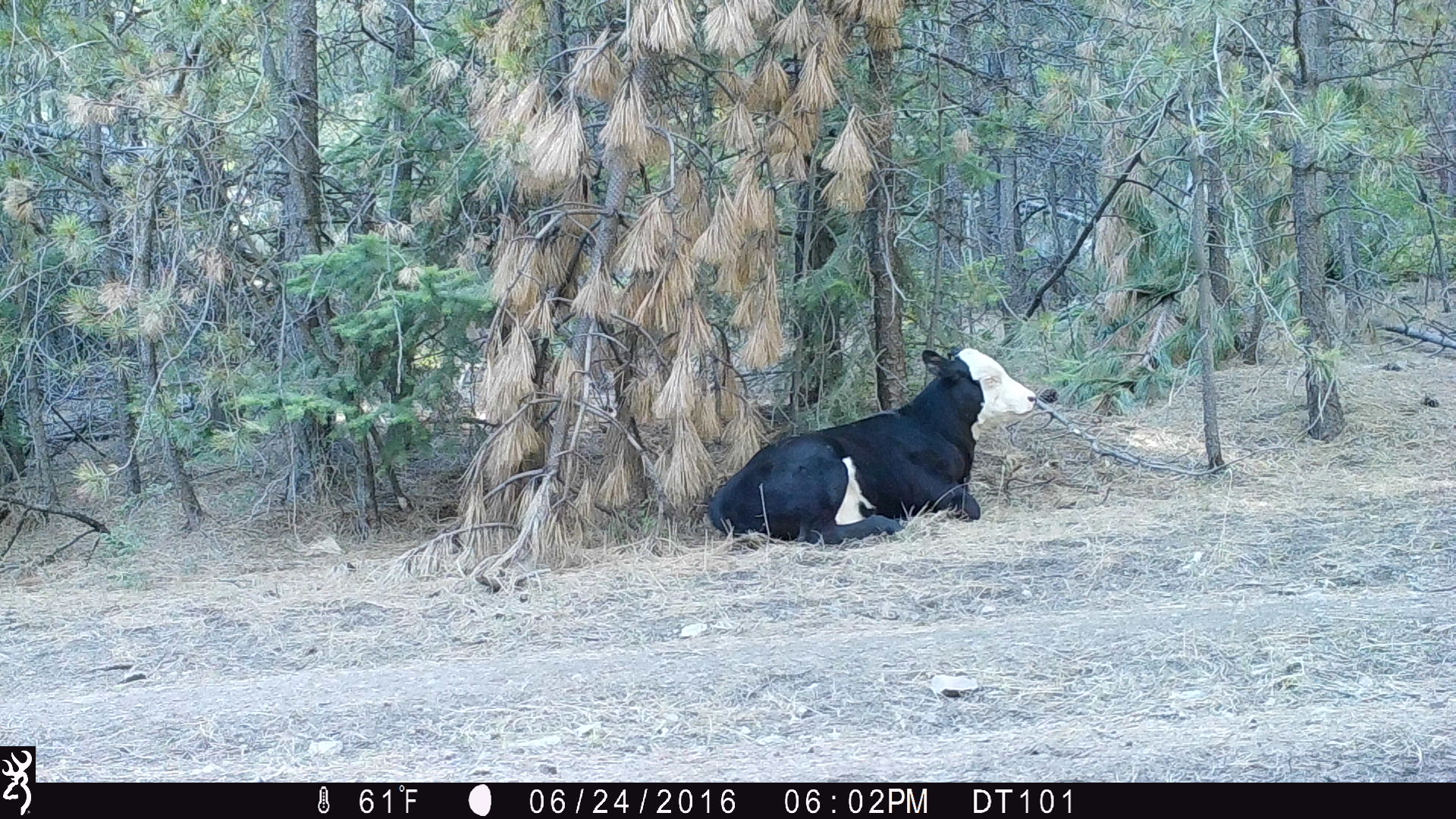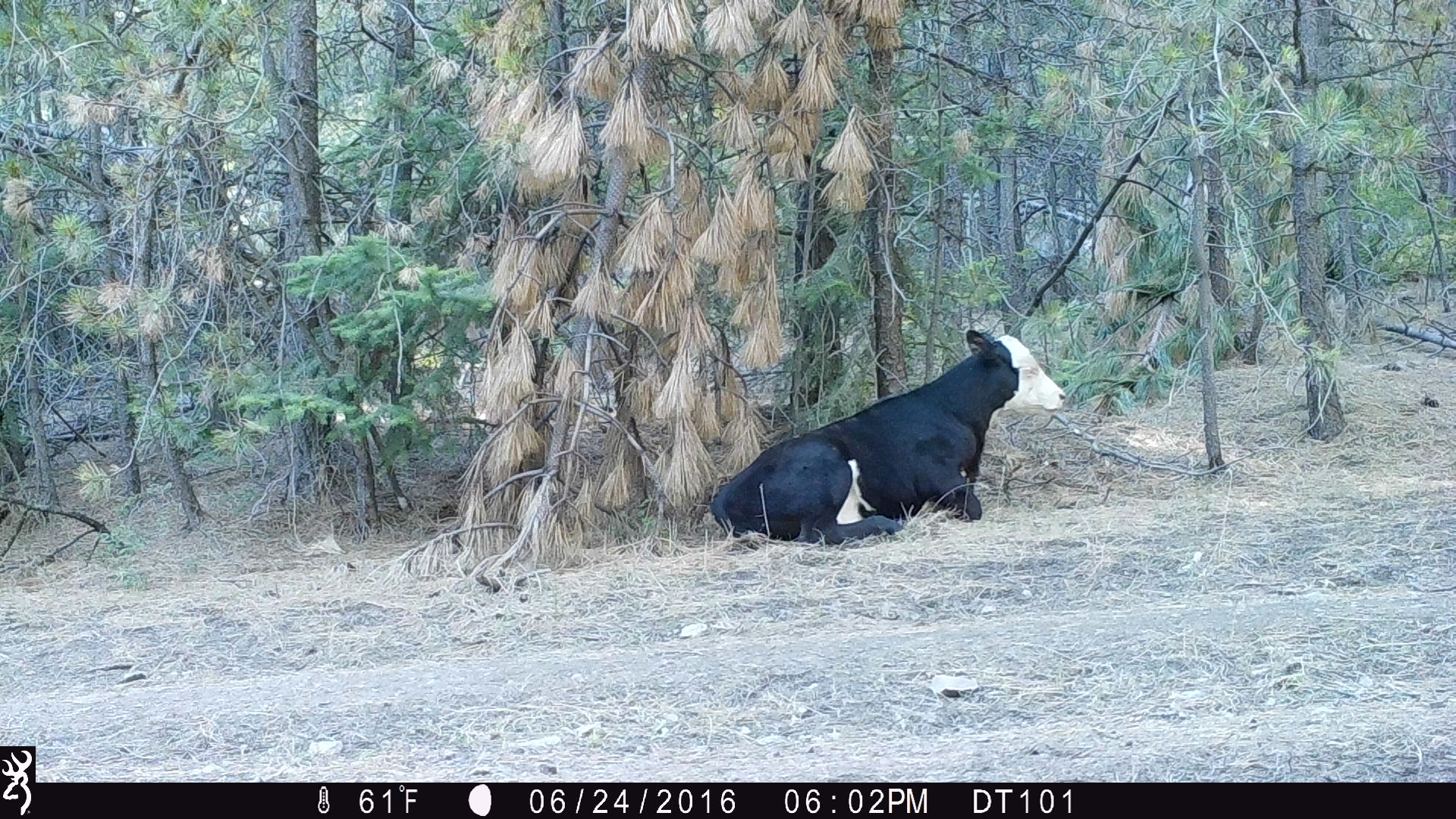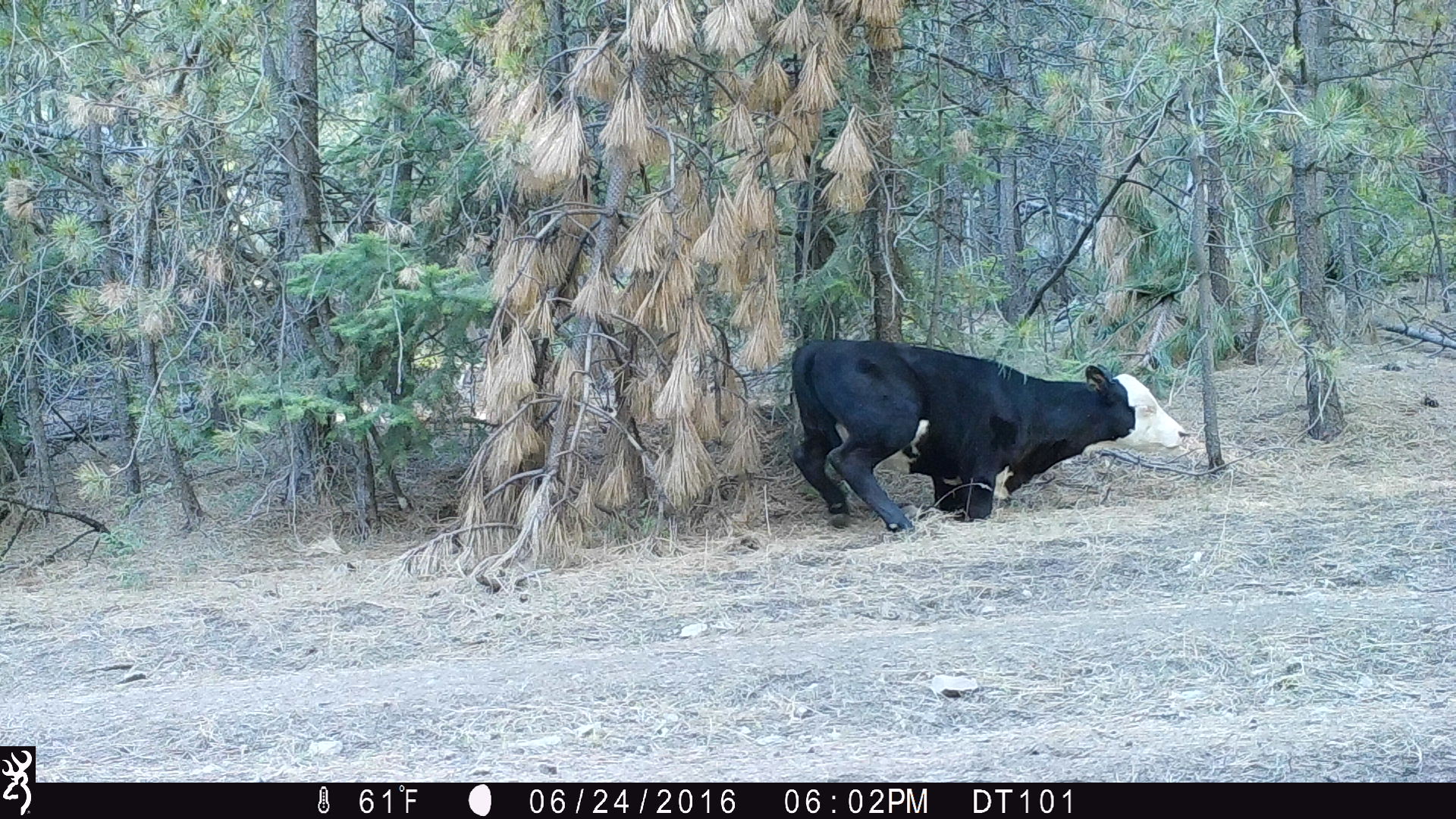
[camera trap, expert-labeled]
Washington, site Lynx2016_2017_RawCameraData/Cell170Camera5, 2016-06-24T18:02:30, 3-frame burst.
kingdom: Animalia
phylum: Chordata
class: Mammalia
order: Artiodactyla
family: Bovidae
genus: Bos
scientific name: Bos taurus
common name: domestic cattle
Domestic cattle (Bos taurus). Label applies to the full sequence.